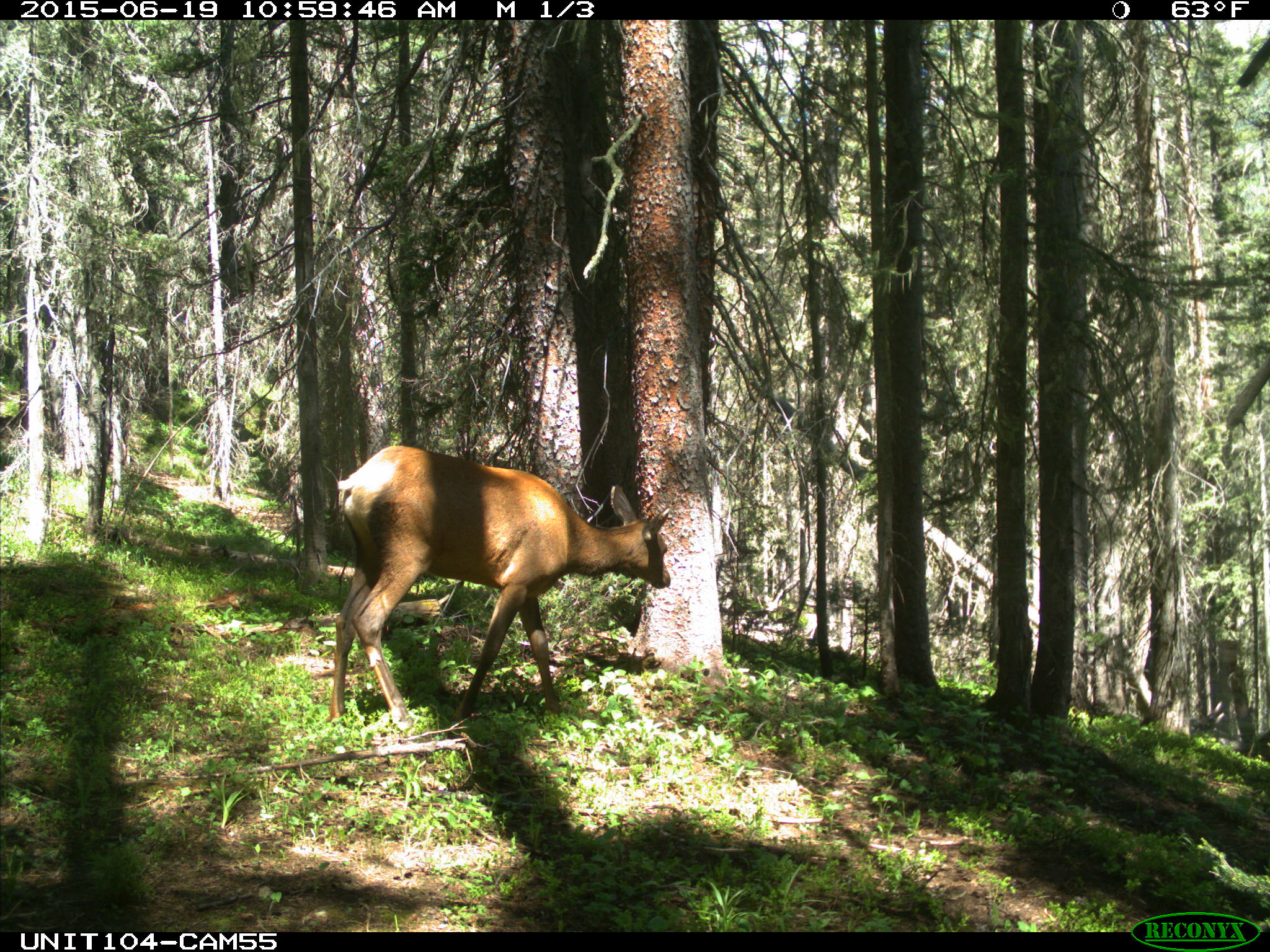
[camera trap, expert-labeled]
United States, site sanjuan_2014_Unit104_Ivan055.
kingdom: Animalia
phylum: Chordata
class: Mammalia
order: Artiodactyla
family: Cervidae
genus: Cervus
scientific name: Cervus elaphus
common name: red deer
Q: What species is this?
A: Cervus elaphus (red deer).